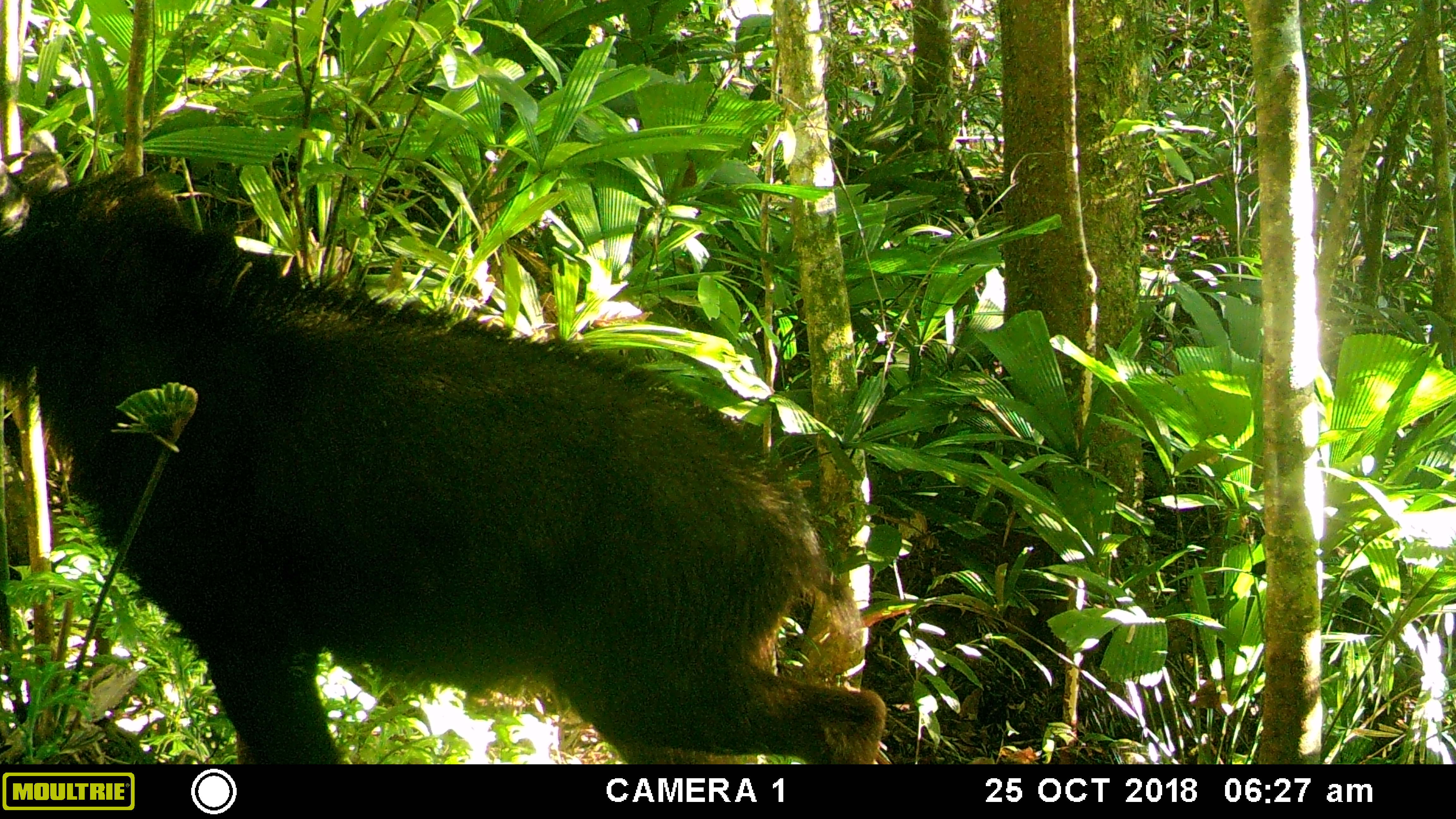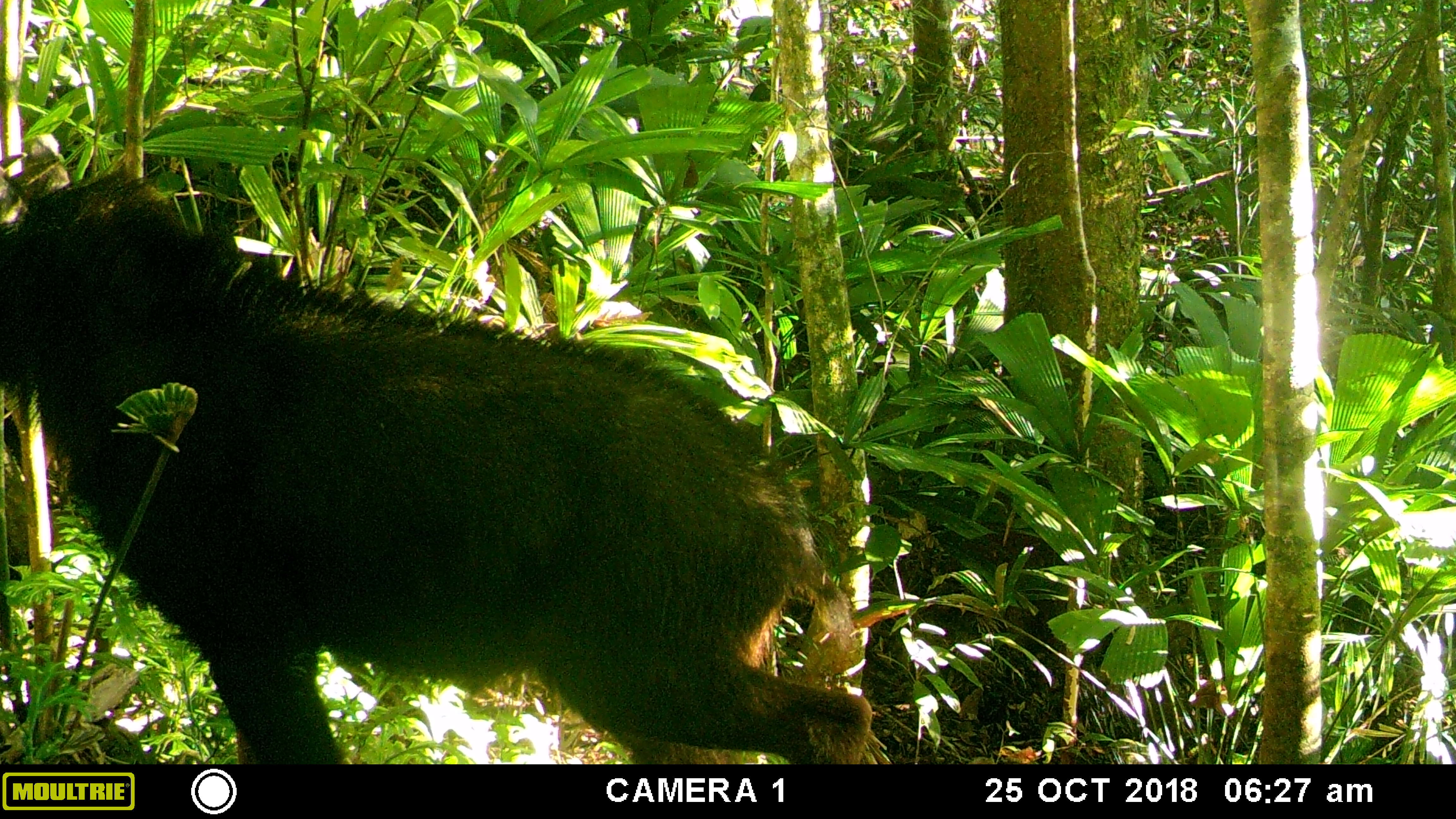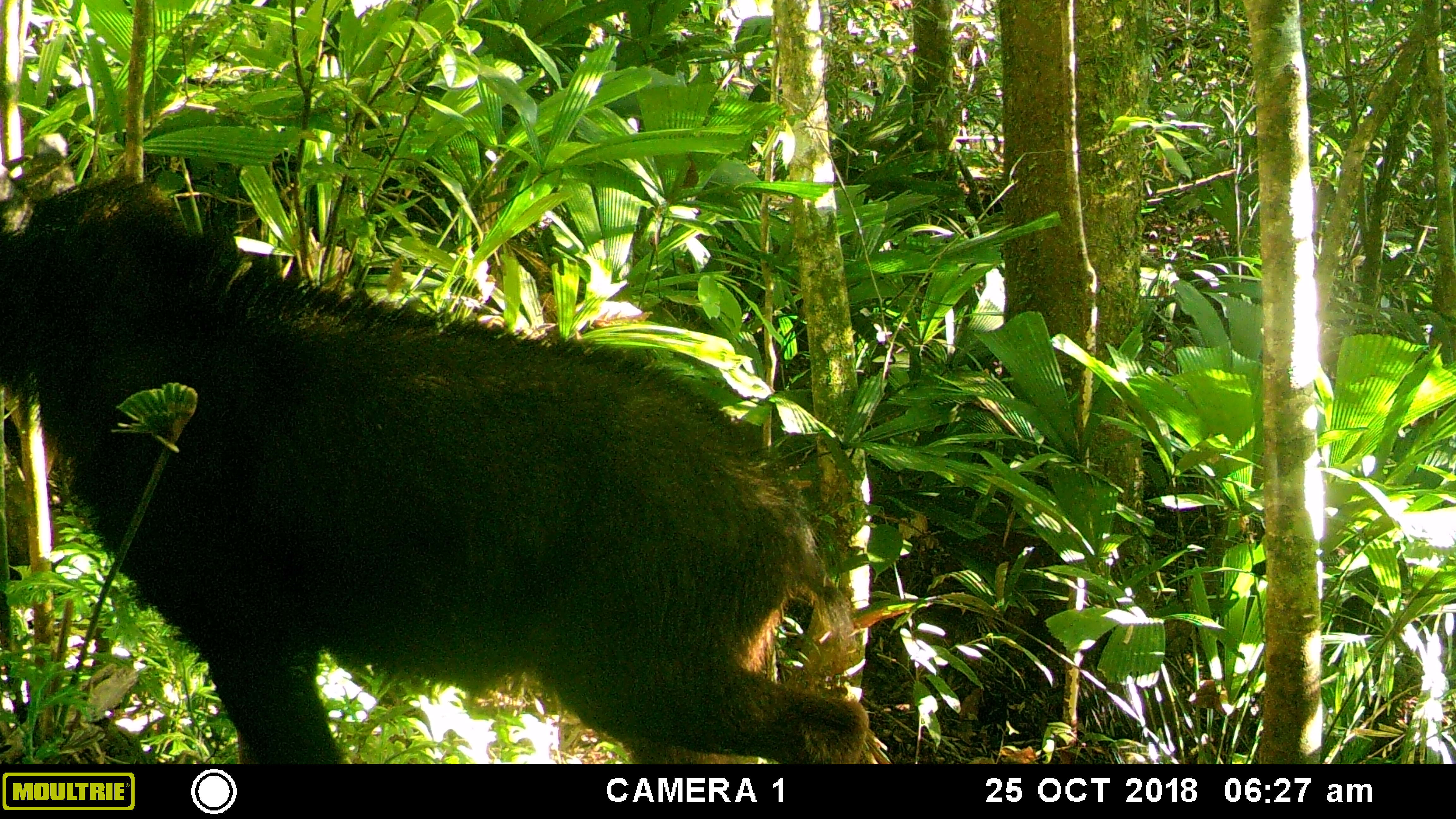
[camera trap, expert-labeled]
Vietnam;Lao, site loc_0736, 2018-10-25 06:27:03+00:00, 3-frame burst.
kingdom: Animalia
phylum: Chordata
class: Mammalia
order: Artiodactyla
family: Bovidae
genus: Capricornis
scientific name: Capricornis sumatraensis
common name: chinese serow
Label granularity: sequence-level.